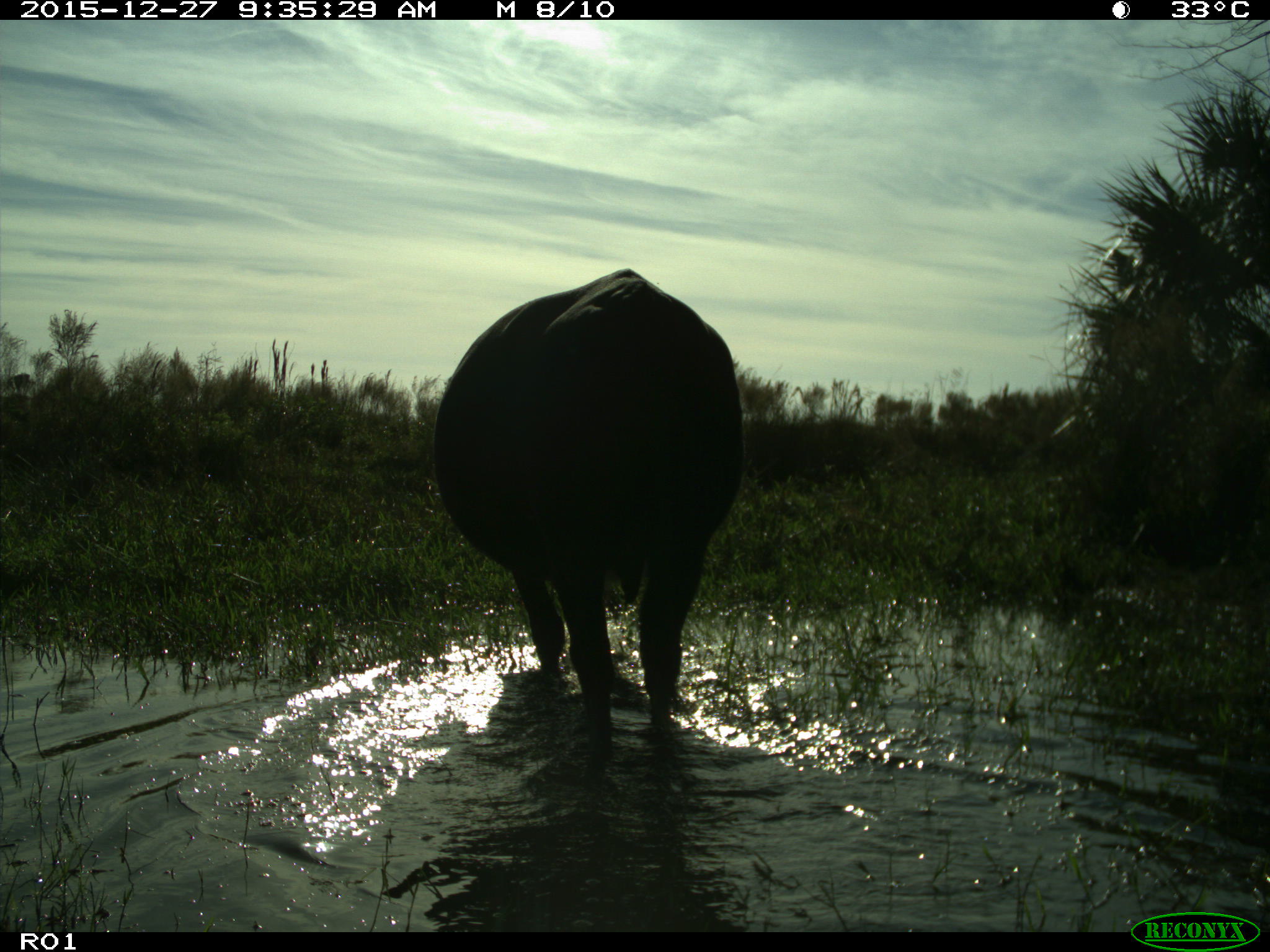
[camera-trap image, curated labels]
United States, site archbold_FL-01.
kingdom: Animalia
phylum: Chordata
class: Mammalia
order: Artiodactyla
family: Bovidae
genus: Bos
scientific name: Bos taurus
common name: domestic cow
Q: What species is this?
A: Bos taurus (domestic cow).